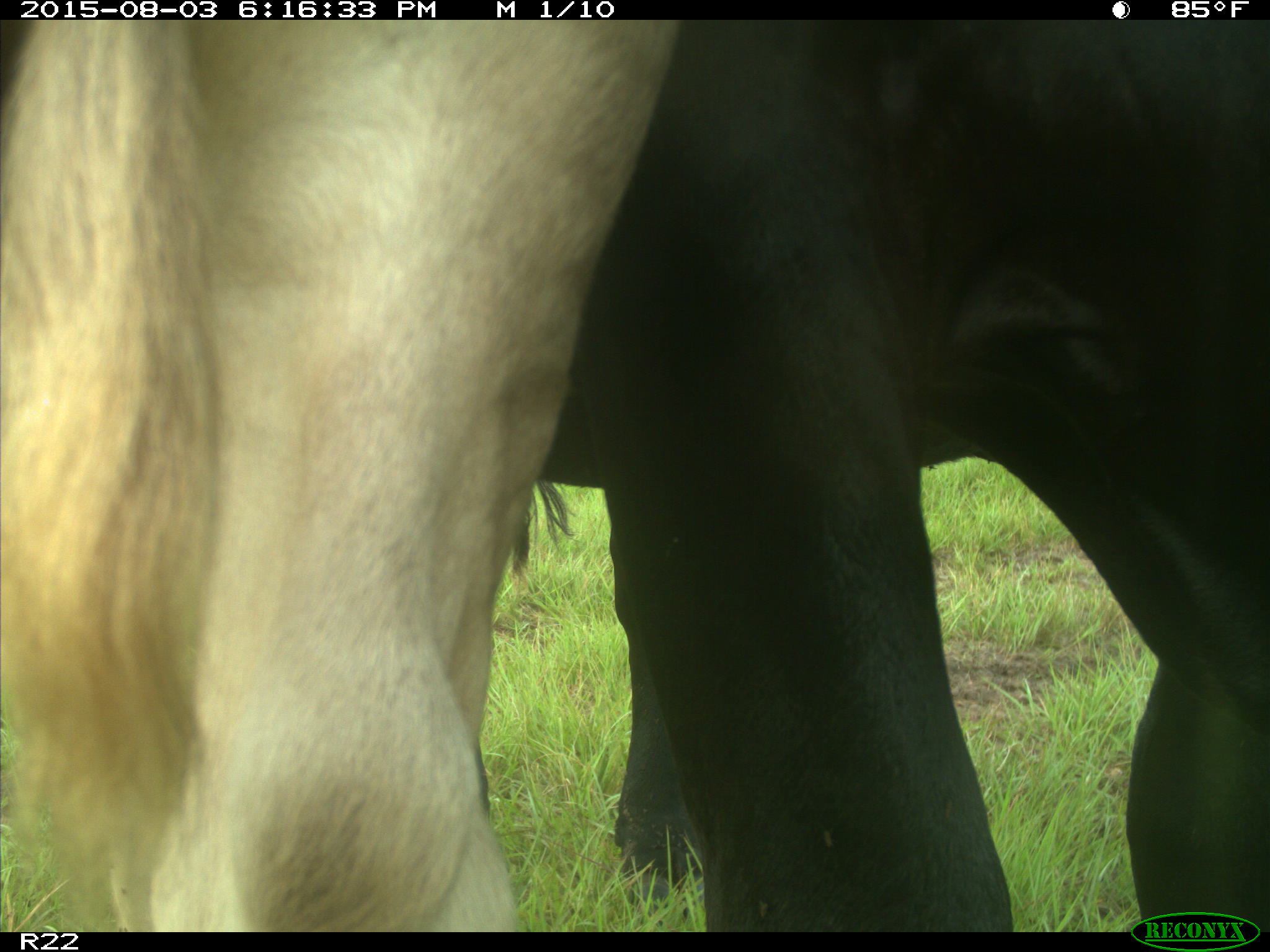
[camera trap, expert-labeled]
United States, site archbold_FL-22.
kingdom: Animalia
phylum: Chordata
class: Mammalia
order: Artiodactyla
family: Bovidae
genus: Bos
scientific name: Bos taurus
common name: domestic cow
Bos taurus (domestic cow).